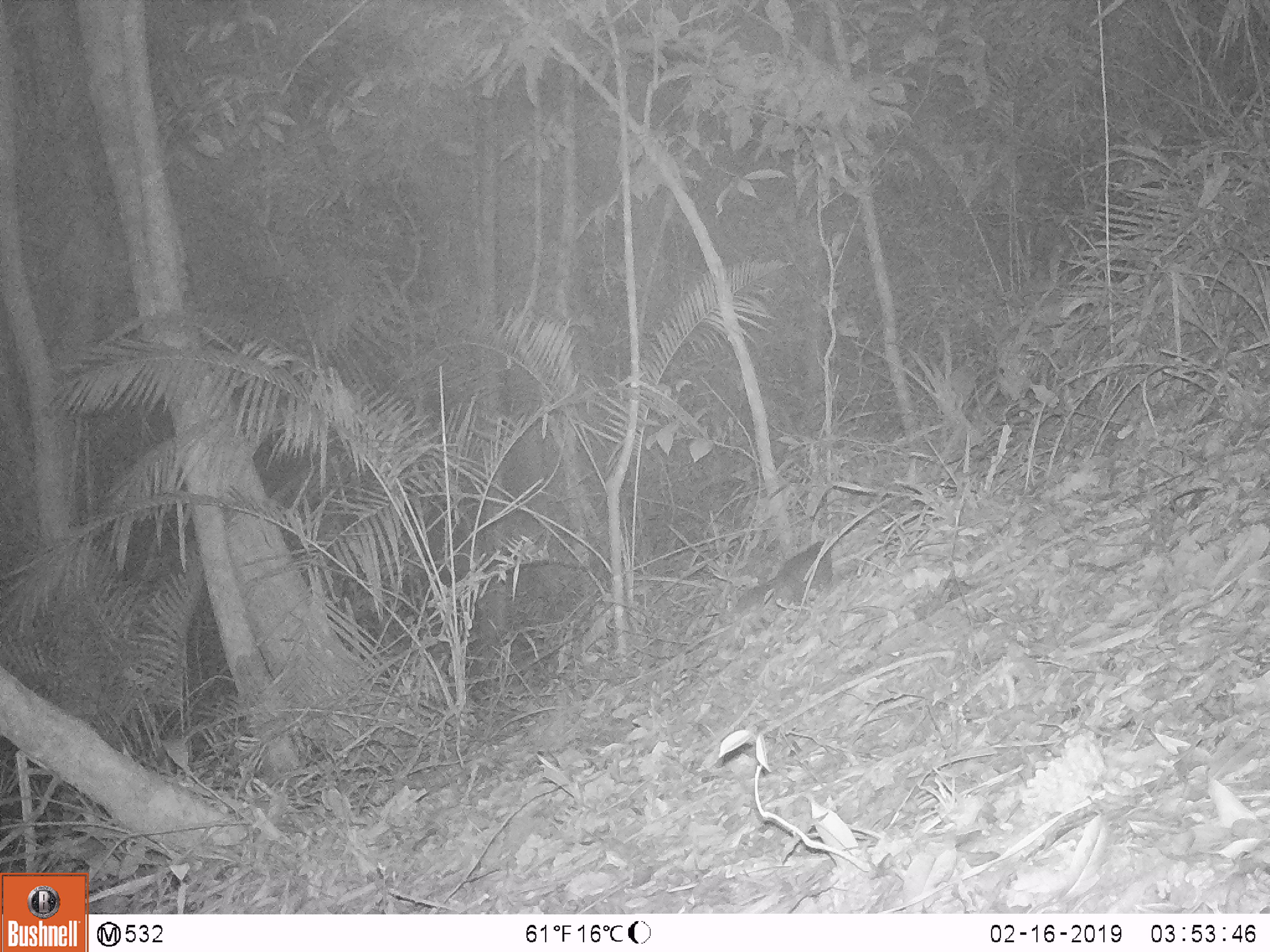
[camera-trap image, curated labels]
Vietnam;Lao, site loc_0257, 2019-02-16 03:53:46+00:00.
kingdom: Animalia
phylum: Chordata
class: Mammalia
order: Carnivora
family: Mustelidae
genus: Melogale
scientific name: Melogale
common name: ferret badger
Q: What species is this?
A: Ferret badger (Melogale).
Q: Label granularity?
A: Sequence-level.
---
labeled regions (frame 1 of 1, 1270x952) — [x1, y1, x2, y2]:
ferret badger: [730, 540, 833, 615]